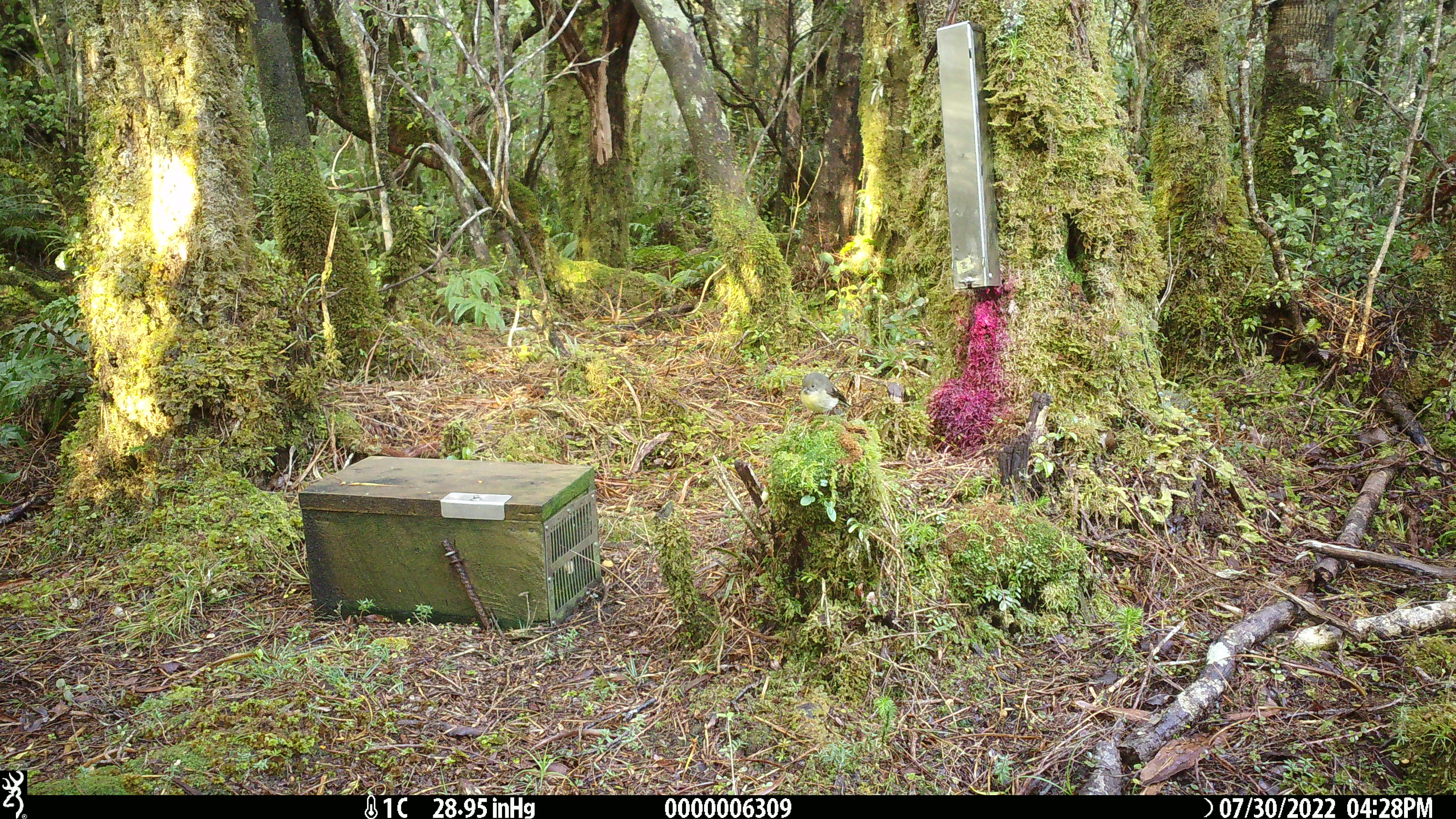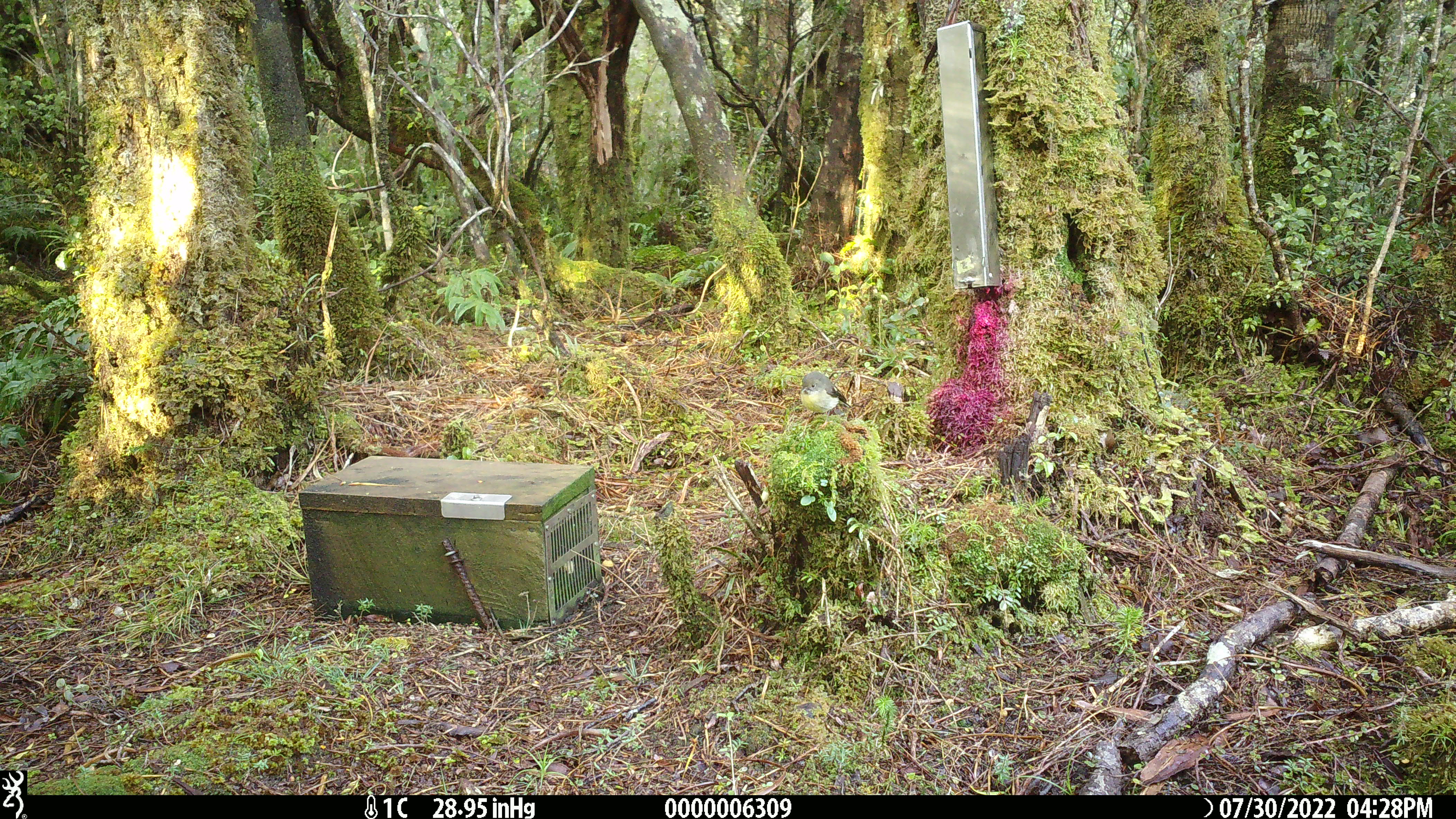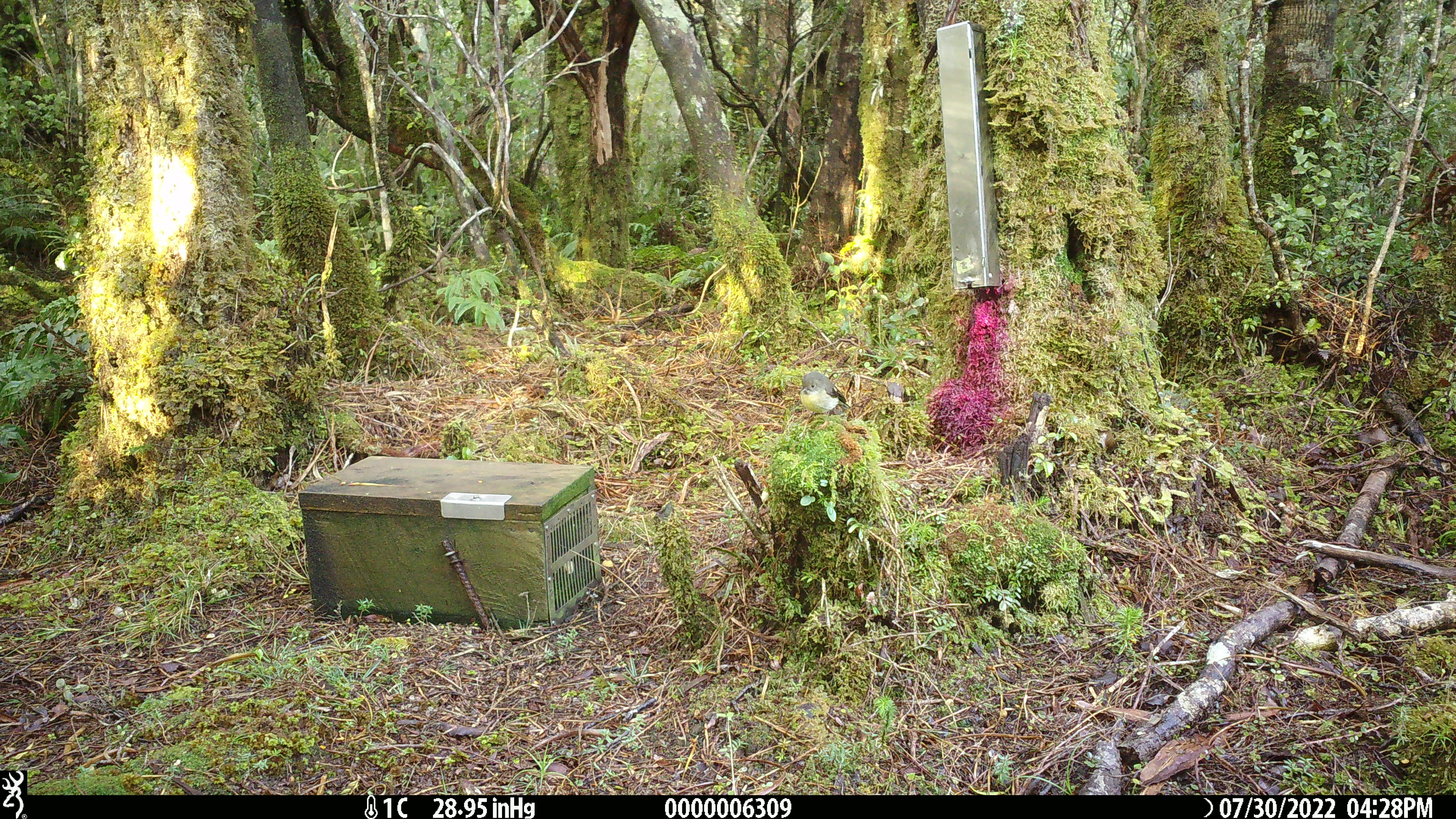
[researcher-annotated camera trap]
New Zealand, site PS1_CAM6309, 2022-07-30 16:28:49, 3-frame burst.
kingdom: Animalia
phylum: Chordata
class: Aves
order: Passeriformes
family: Petroicidae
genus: Petroica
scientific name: Petroica macrocephala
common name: tomtit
Tomtit (Petroica macrocephala).